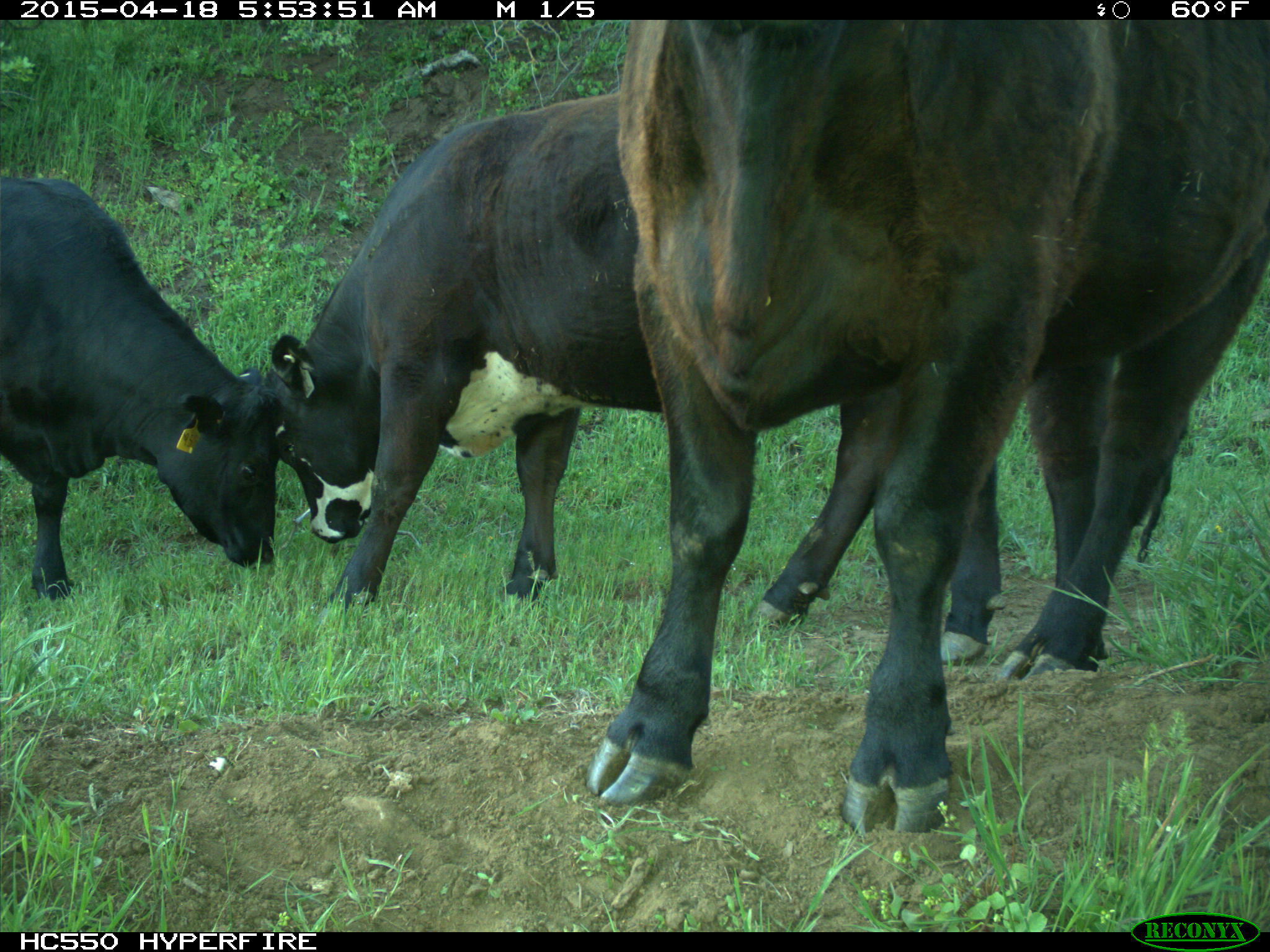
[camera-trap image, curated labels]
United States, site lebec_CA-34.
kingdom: Animalia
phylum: Chordata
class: Mammalia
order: Artiodactyla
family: Bovidae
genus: Bos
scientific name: Bos taurus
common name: domestic cow